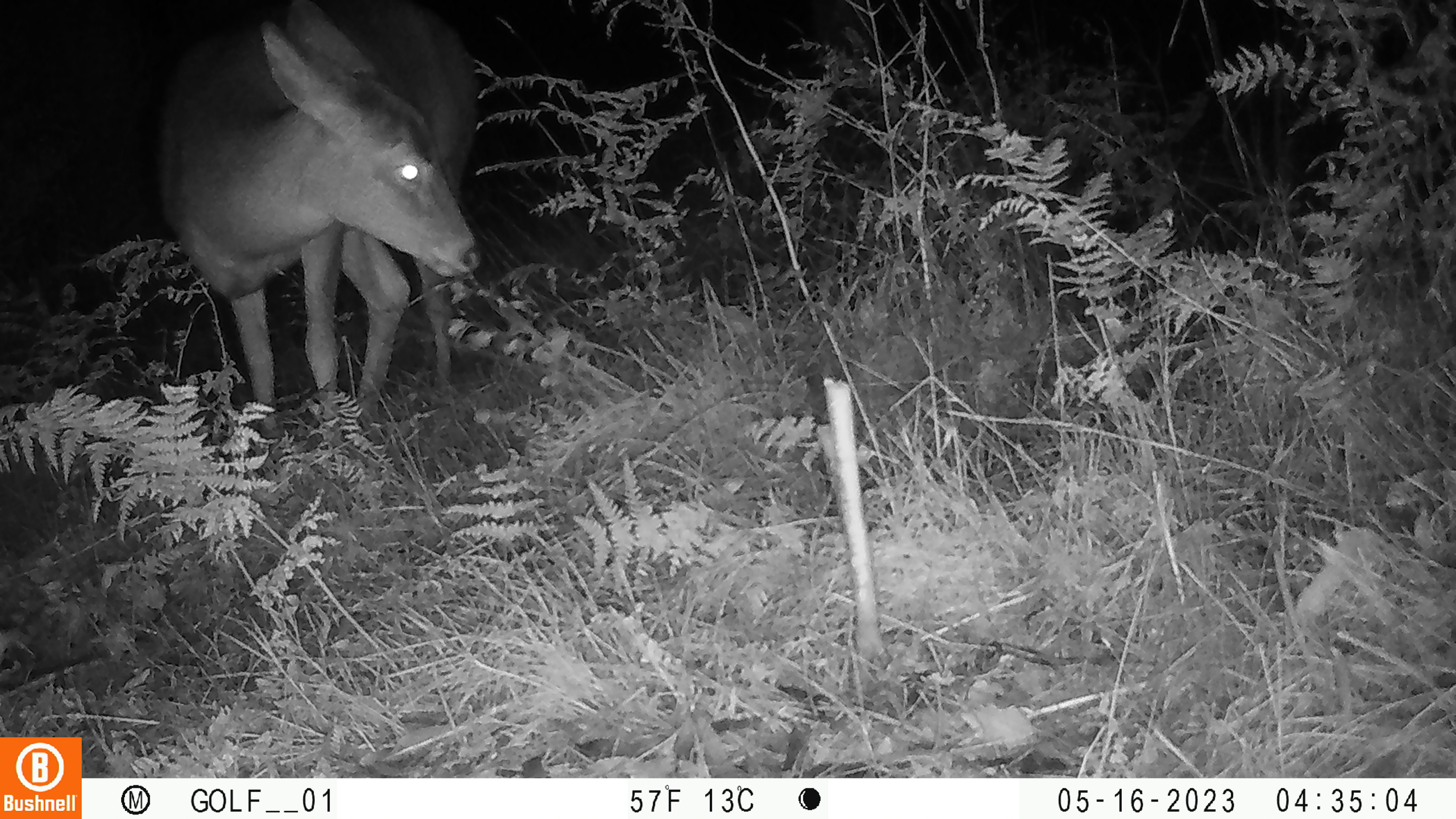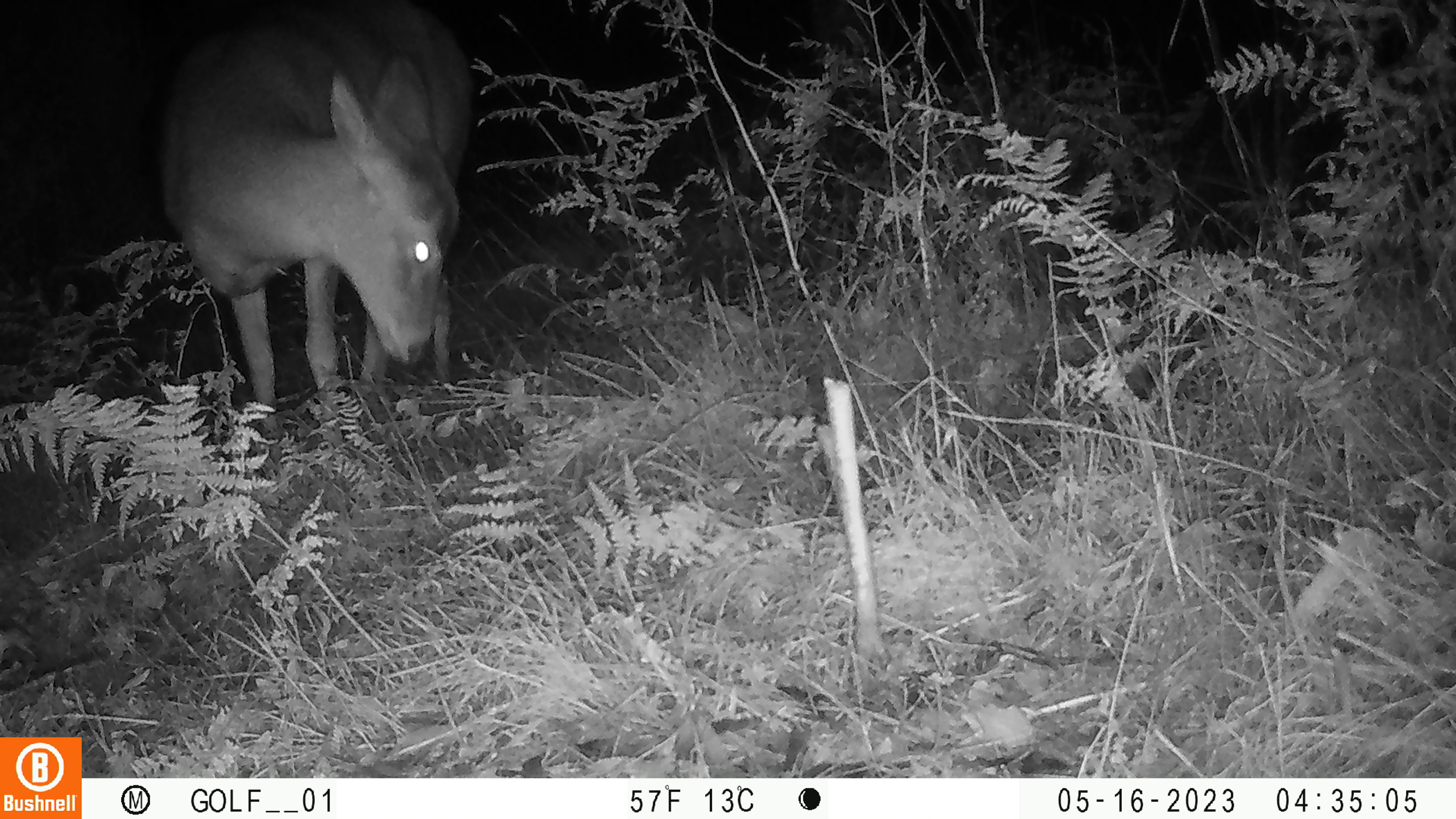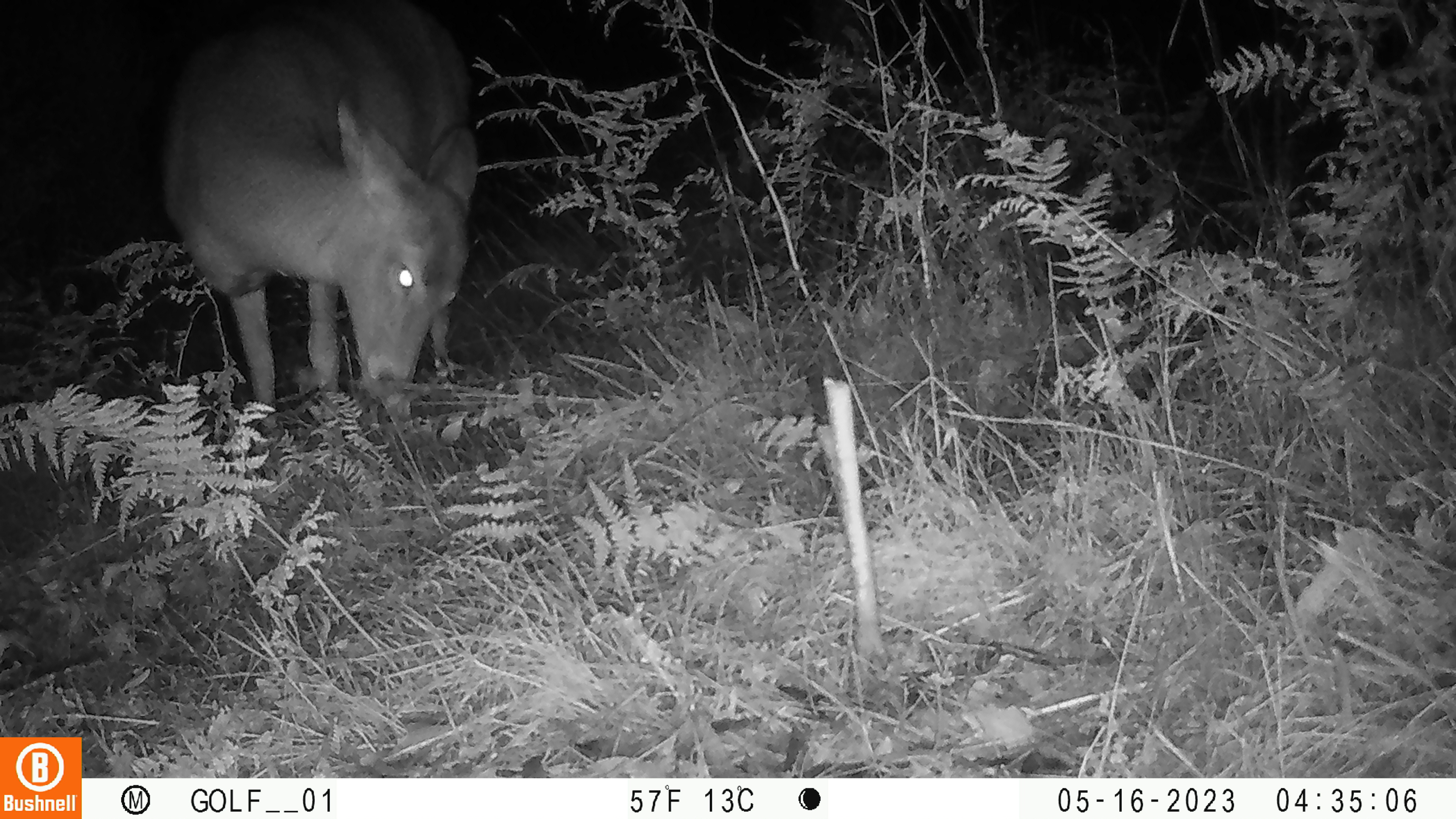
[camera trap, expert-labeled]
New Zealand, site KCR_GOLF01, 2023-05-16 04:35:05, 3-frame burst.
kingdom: Animalia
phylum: Chordata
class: Mammalia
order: Artiodactyla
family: Cervidae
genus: Odocoileus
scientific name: Odocoileus virginianus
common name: white-tailed deer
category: white tailed deer